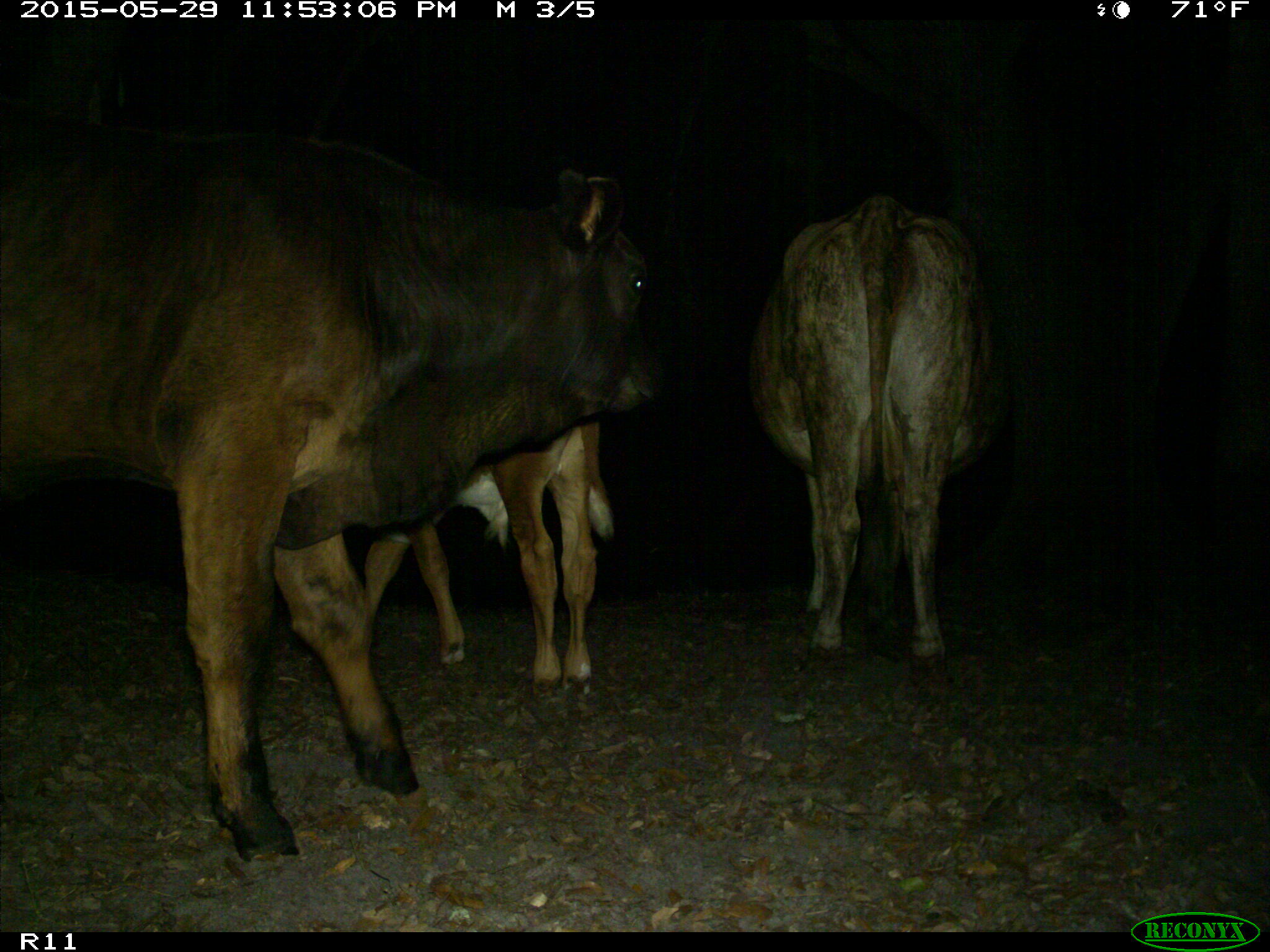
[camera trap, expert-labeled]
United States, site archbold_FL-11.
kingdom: Animalia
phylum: Chordata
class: Mammalia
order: Artiodactyla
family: Bovidae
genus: Bos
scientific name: Bos taurus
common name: domestic cow